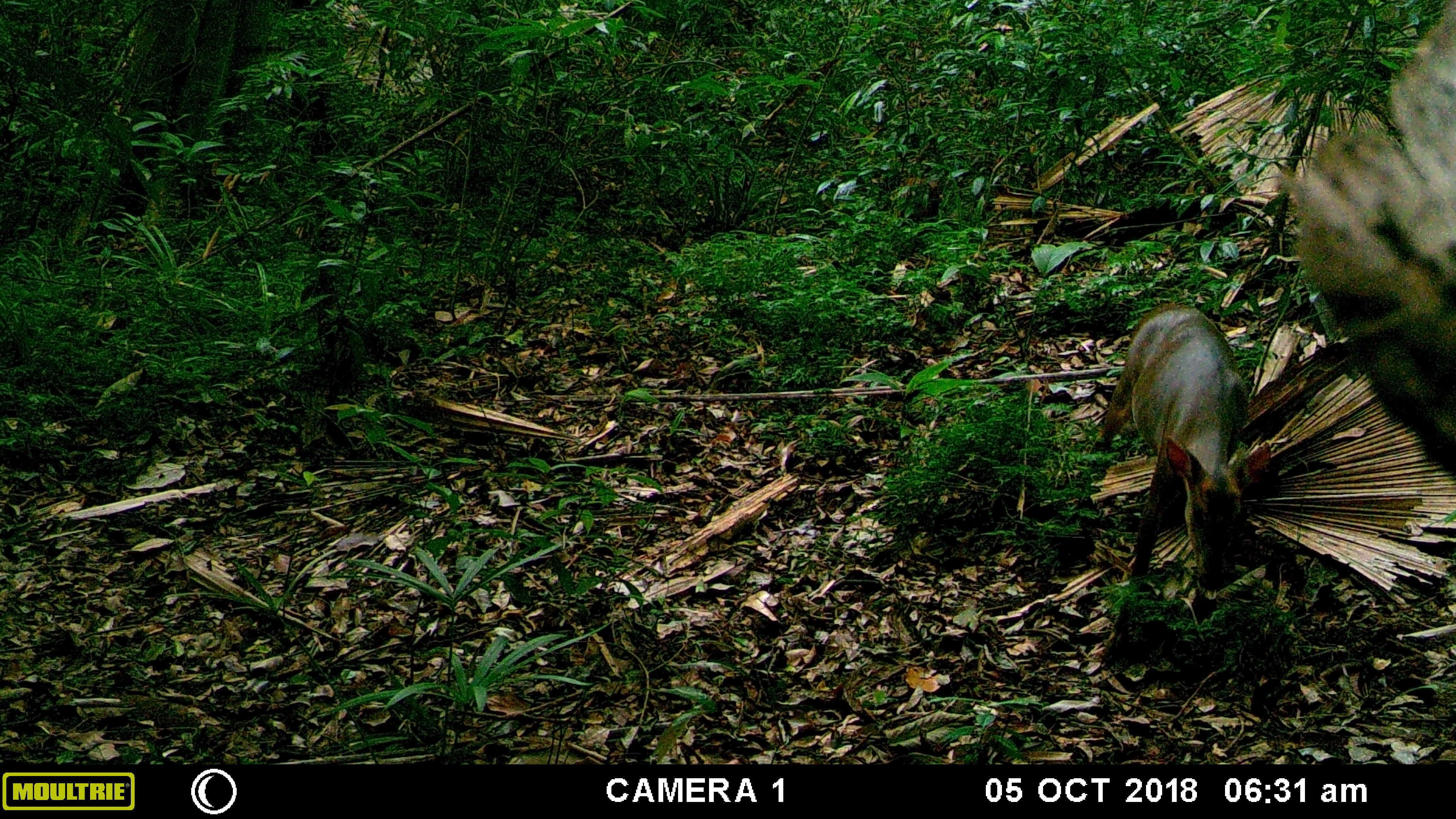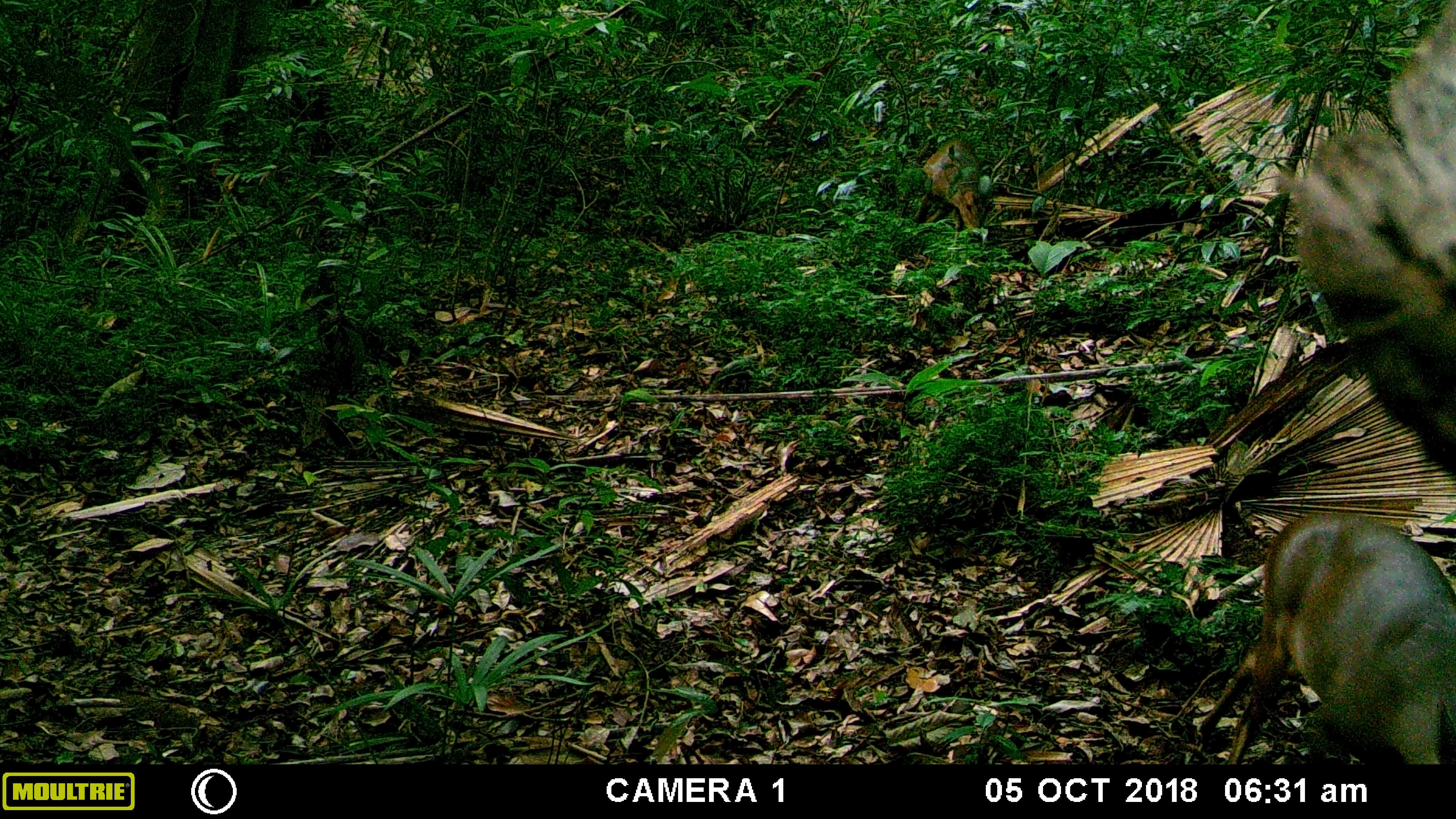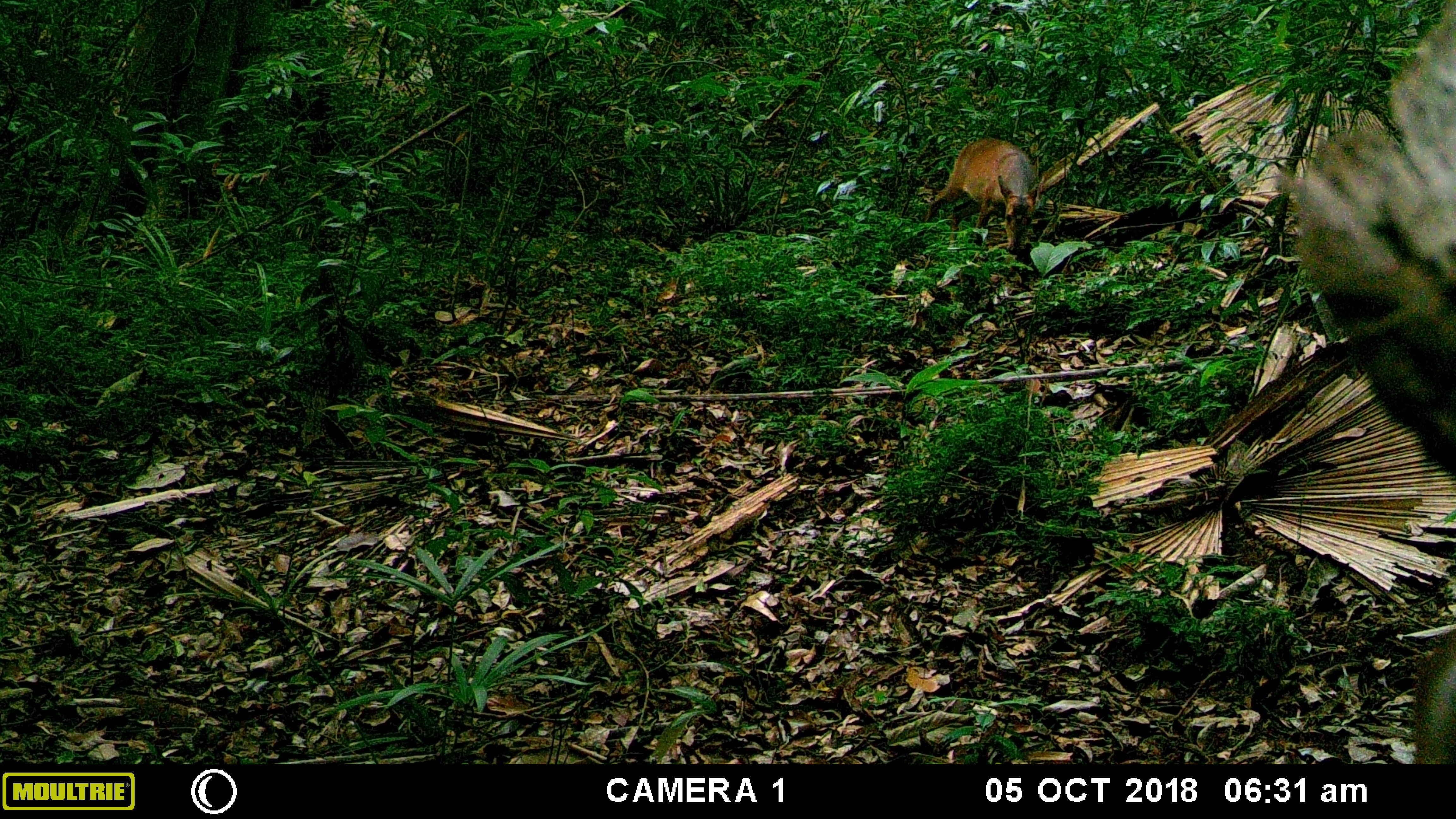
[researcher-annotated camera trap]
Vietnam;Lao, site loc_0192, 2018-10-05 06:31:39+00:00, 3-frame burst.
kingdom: Animalia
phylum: Chordata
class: Mammalia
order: Artiodactyla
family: Cervidae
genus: Muntiacus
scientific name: Muntiacus vuquangensis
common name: large-antlered muntjac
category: large antlered muntjac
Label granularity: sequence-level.